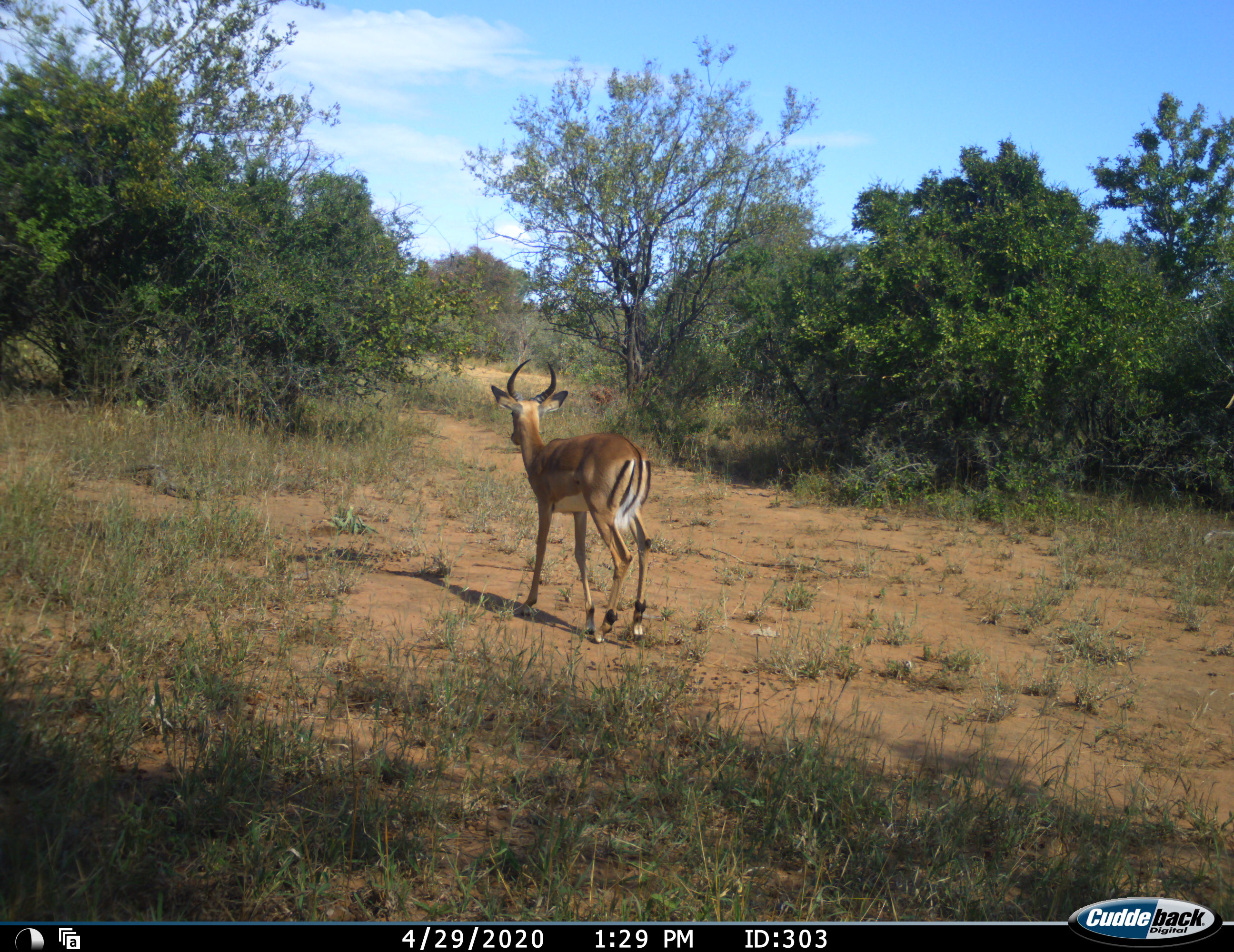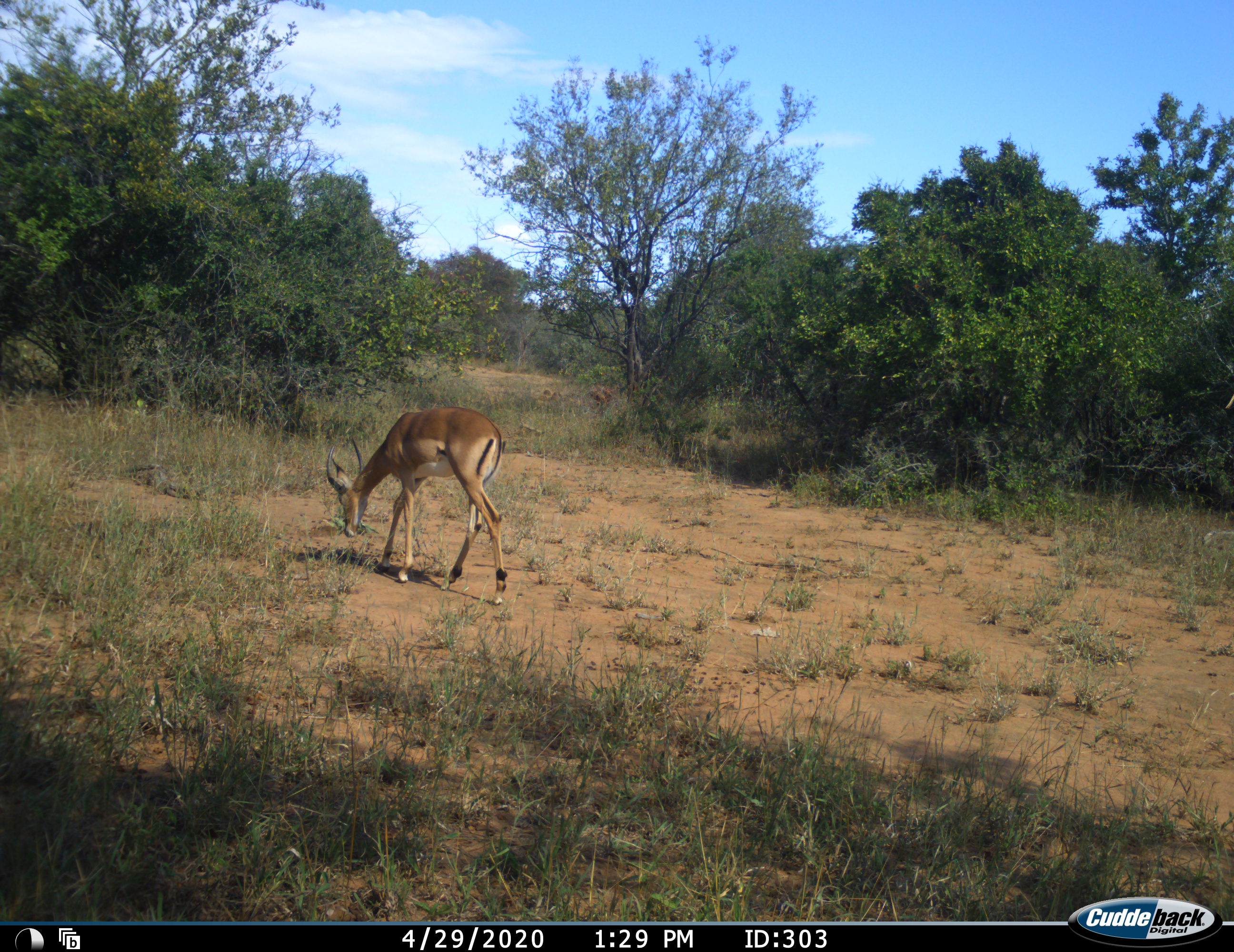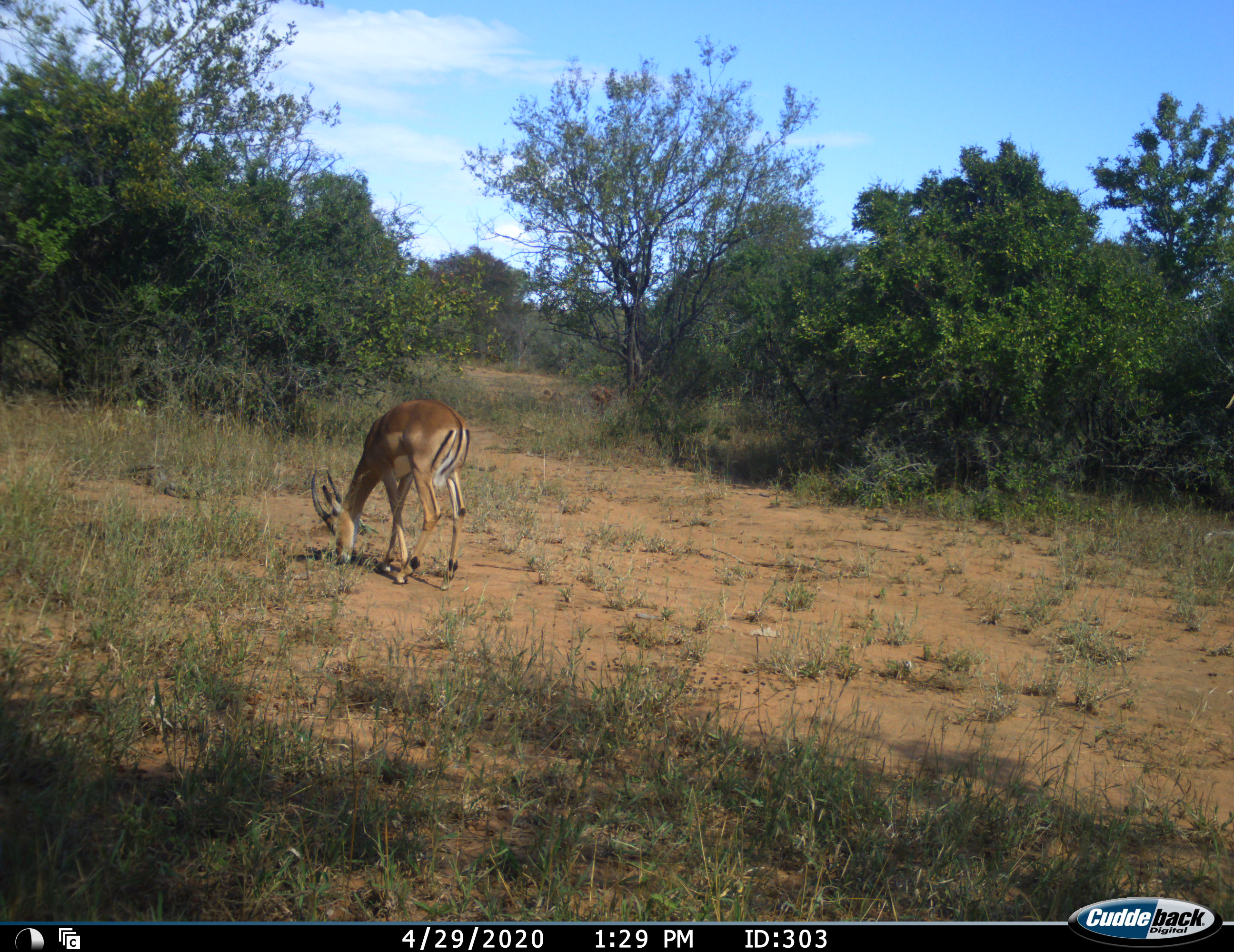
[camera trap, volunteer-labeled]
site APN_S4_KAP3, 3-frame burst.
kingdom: Animalia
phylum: Chordata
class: Mammalia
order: Artiodactyla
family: Bovidae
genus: Aepyceros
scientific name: Aepyceros melampus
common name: impala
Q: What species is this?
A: Impala (Aepyceros melampus).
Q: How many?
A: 1.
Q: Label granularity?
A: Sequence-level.